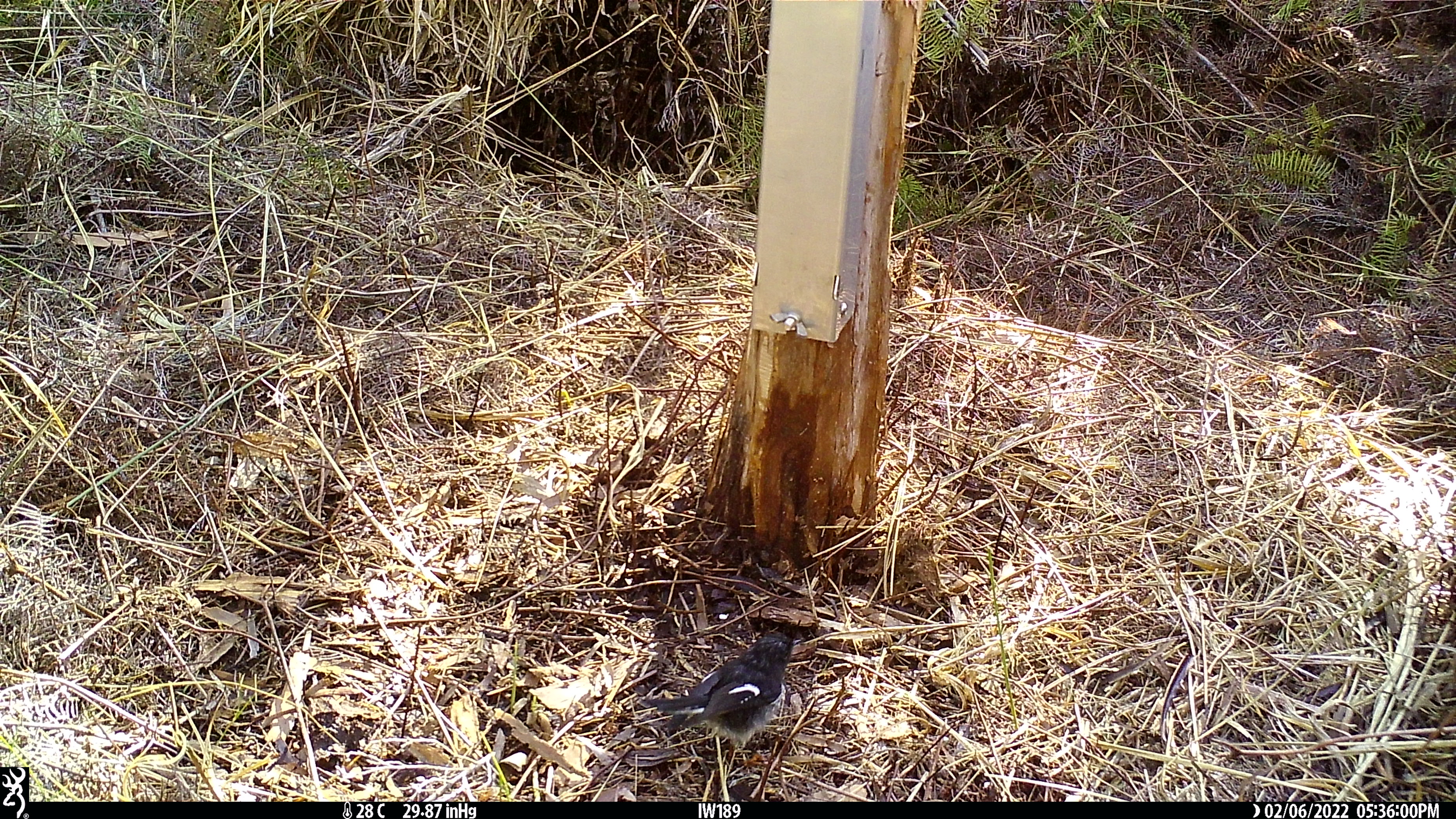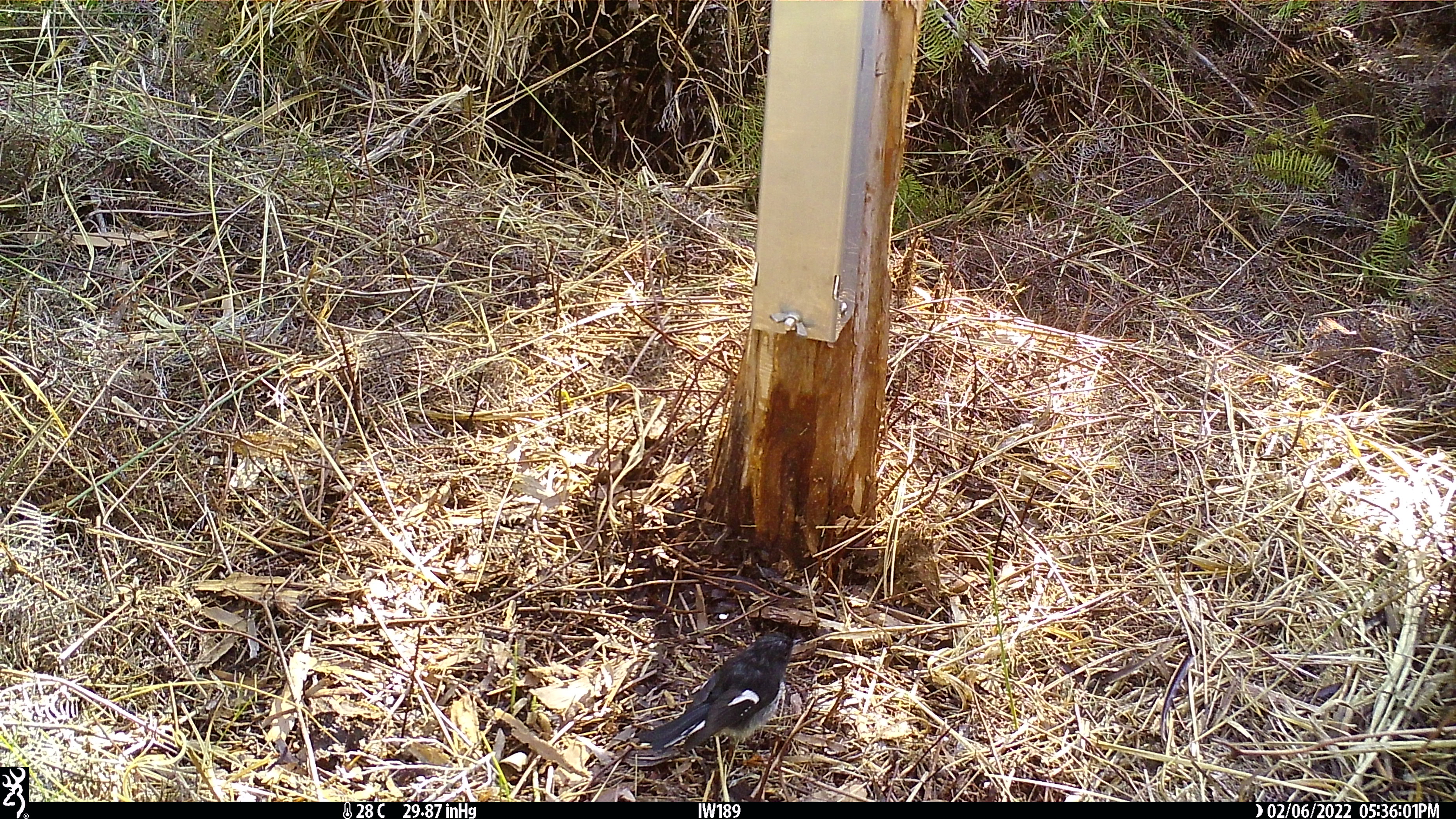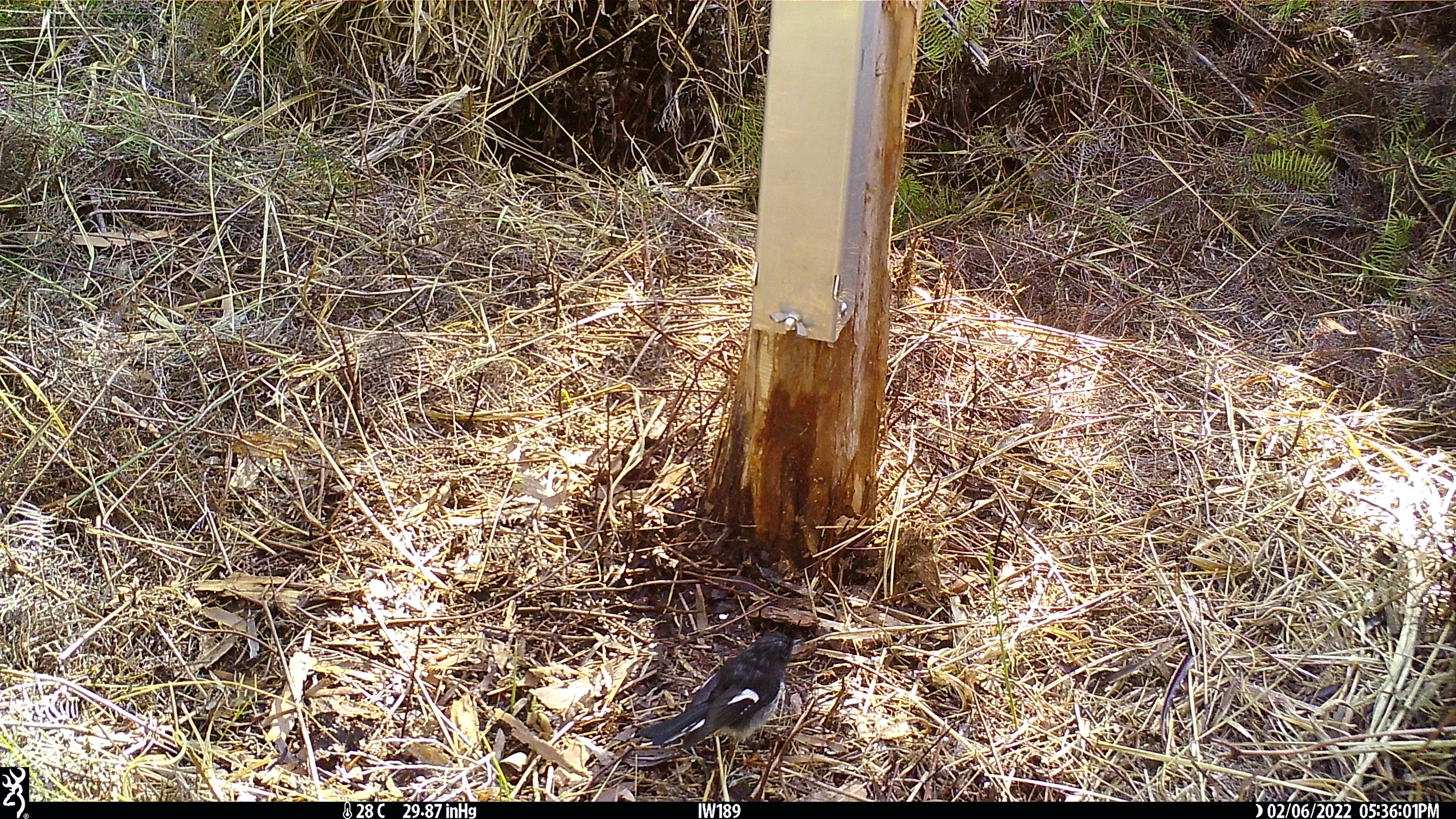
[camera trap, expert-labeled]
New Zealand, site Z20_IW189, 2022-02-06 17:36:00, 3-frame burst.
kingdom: Animalia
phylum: Chordata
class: Aves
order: Passeriformes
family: Petroicidae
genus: Petroica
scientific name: Petroica macrocephala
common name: tomtit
Tomtit (Petroica macrocephala).